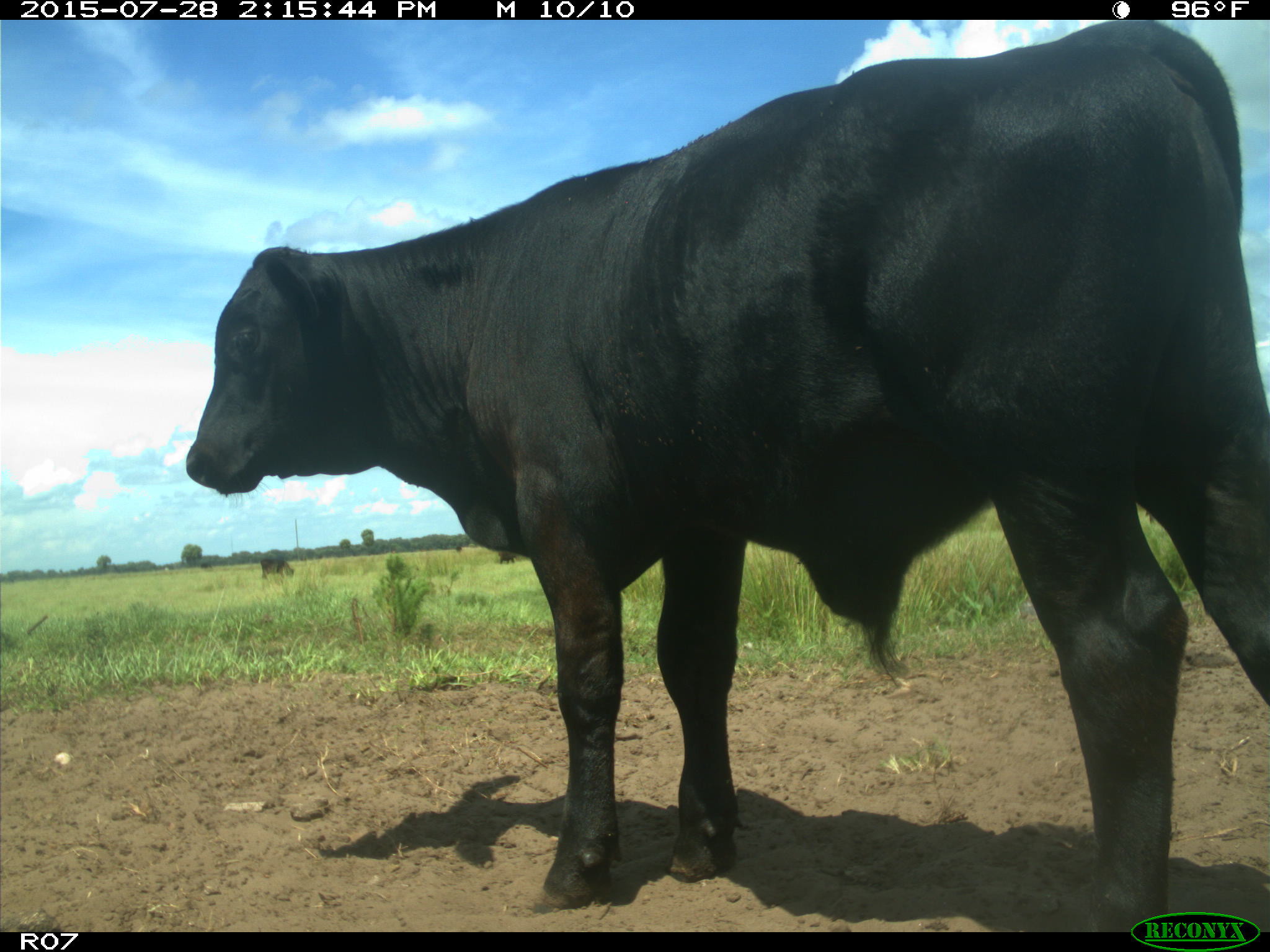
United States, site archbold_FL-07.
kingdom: Animalia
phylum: Chordata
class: Mammalia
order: Artiodactyla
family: Bovidae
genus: Bos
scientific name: Bos taurus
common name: domestic cow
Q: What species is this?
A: Bos taurus (domestic cow).